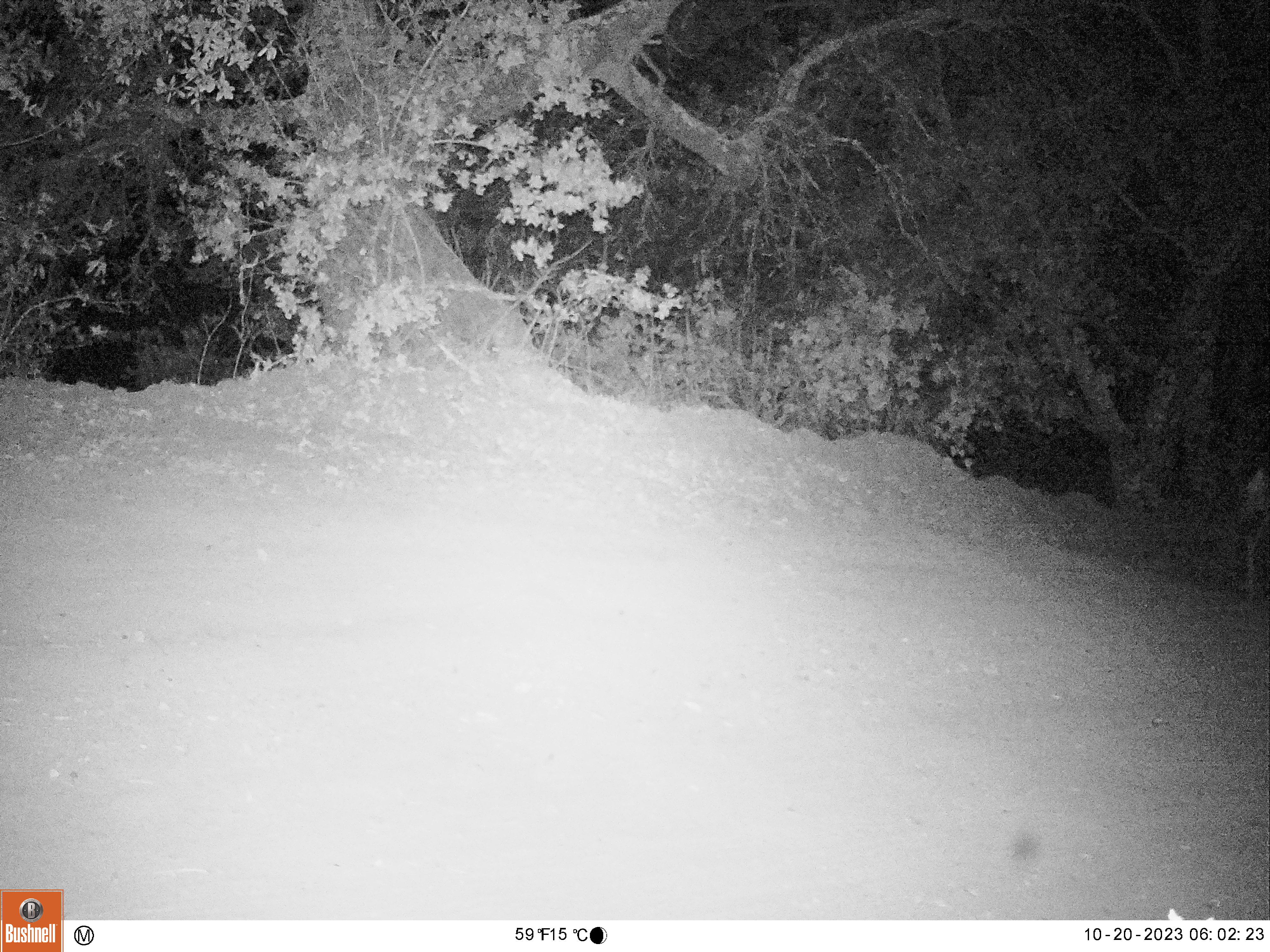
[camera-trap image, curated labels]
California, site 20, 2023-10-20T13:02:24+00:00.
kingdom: Animalia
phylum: Chordata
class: Mammalia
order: Artiodactyla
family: Cervidae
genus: Odocoileus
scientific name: Odocoileus hemionus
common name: mule deer